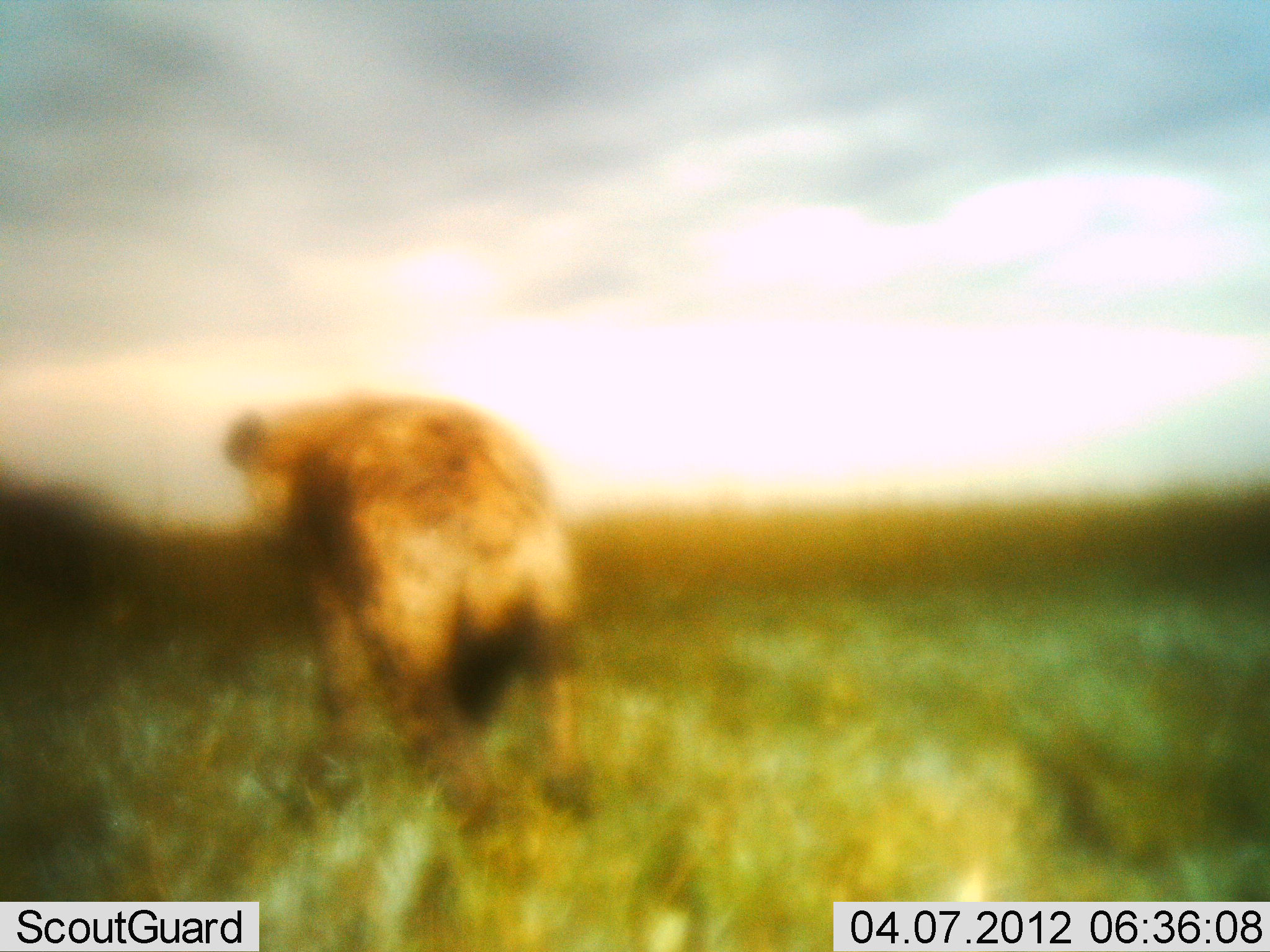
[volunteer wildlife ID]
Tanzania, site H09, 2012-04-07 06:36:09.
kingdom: Animalia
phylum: Chordata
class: Mammalia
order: Carnivora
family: Hyaenidae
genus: Crocuta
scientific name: Crocuta crocuta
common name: spotted hyena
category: hyenaspotted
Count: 1.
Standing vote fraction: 22%.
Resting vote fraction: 0%.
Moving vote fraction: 78%.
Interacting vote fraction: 0%.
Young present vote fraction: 0%.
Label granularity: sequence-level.